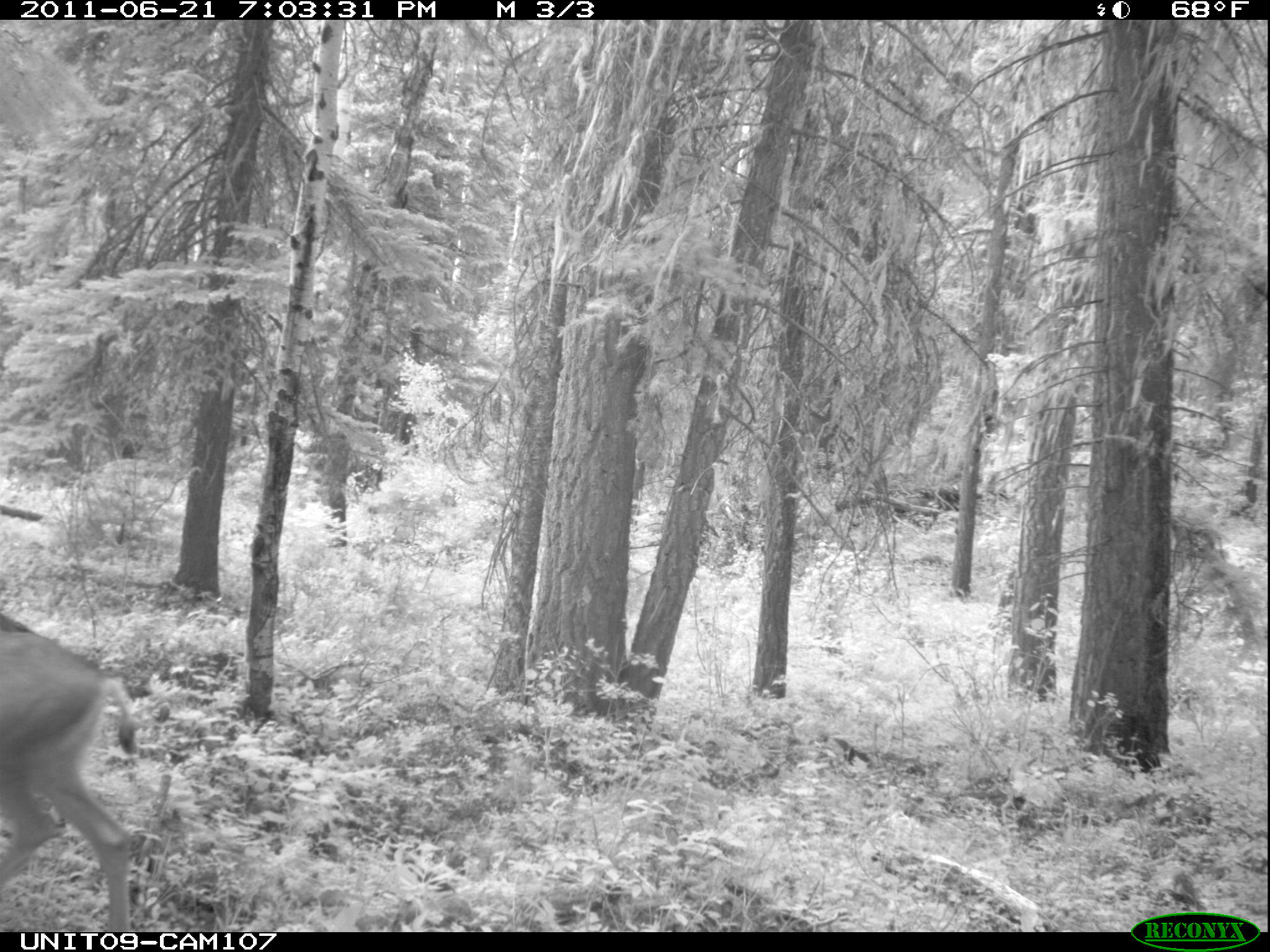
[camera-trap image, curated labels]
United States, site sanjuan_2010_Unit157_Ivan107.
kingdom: Animalia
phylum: Chordata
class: Mammalia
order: Artiodactyla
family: Cervidae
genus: Odocoileus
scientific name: Odocoileus hemionus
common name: mule deer